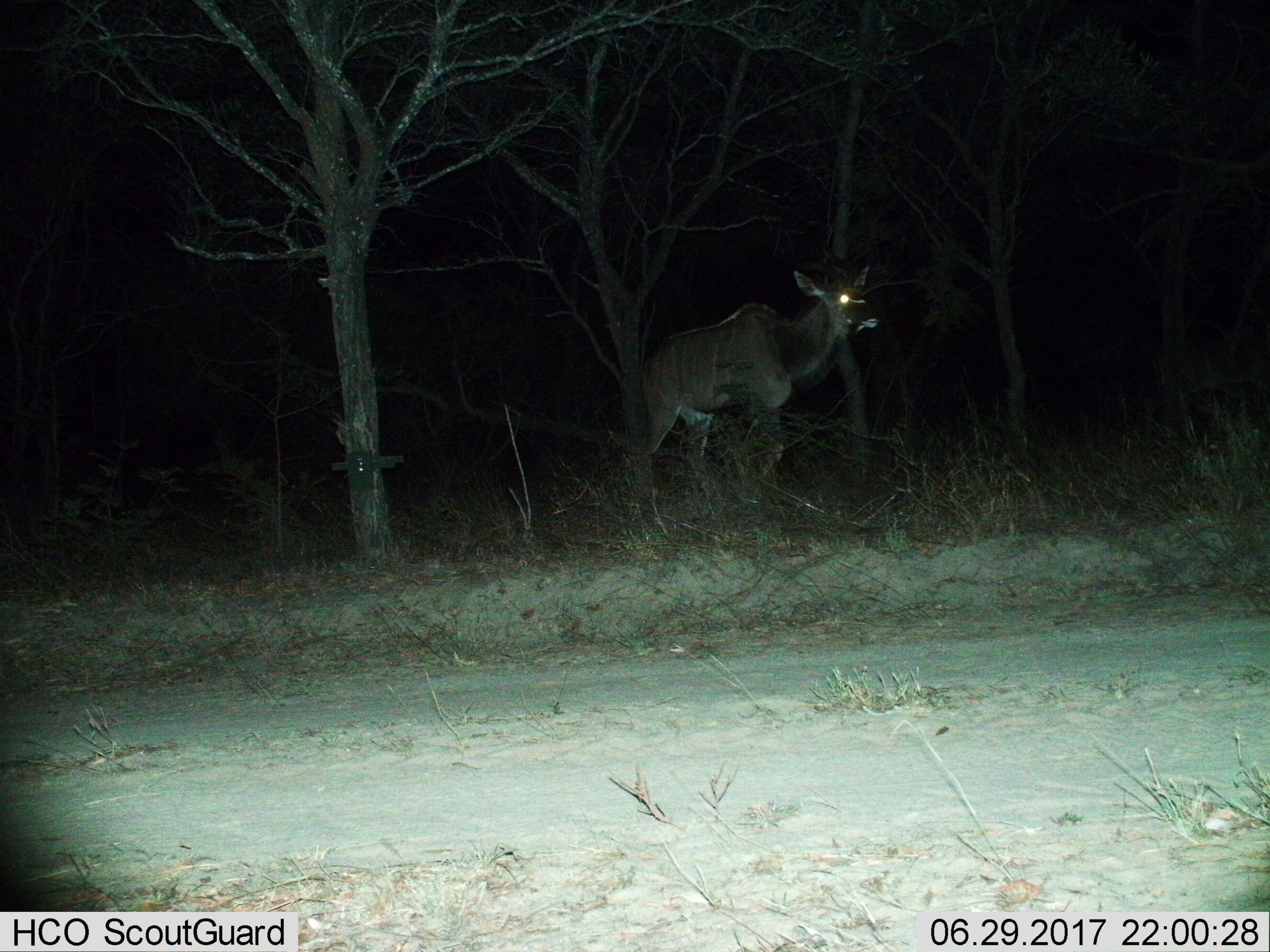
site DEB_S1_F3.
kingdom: Animalia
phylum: Chordata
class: Mammalia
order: Artiodactyla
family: Bovidae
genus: Tragelaphus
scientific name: Tragelaphus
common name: kudu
Kudu (Tragelaphus), count 1. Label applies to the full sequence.